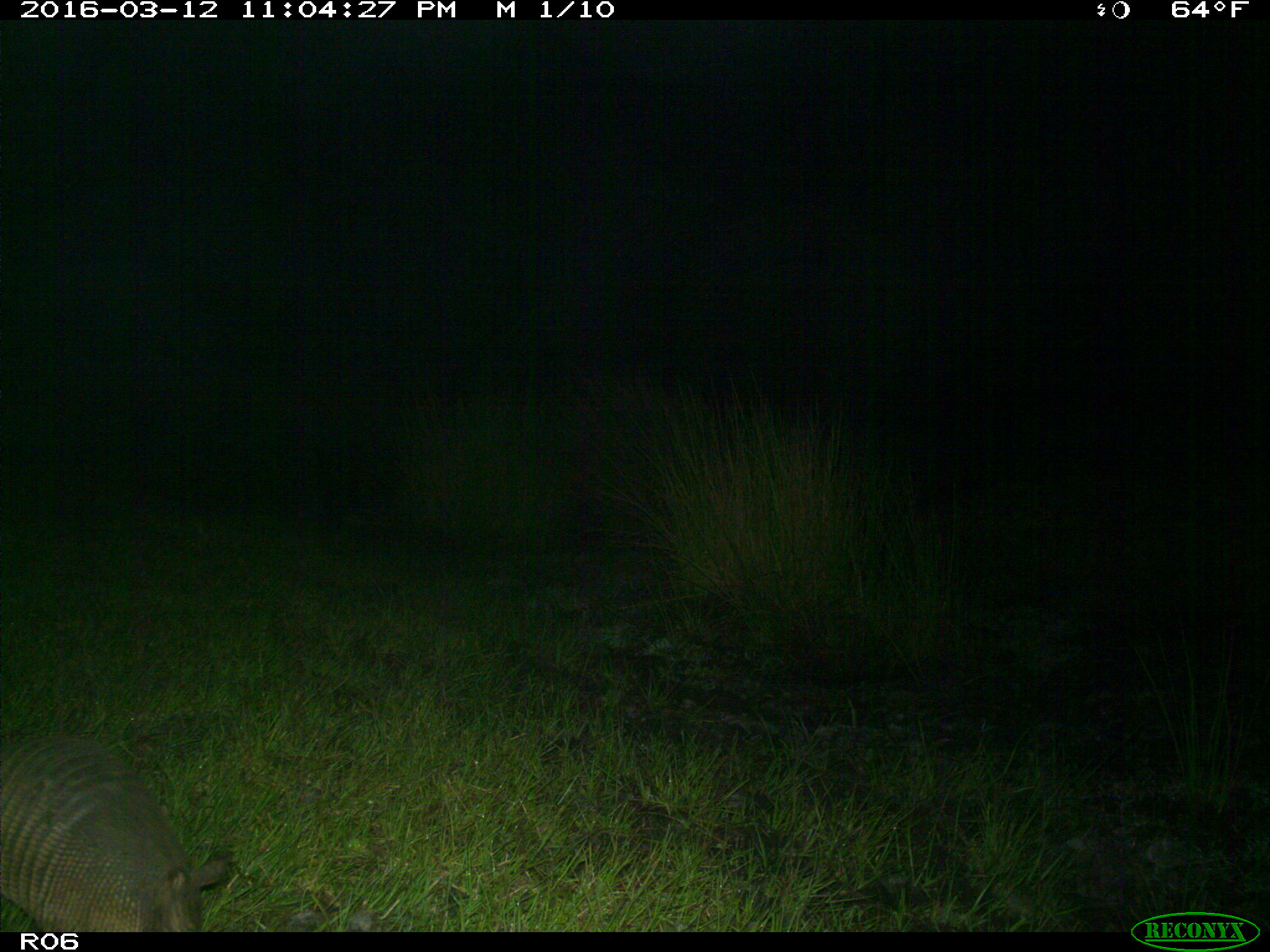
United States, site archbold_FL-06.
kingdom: Animalia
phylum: Chordata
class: Mammalia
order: Cingulata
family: Dasypodidae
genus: Dasypus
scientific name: Dasypus novemcinctus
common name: nine-banded armadillo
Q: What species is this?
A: Dasypus novemcinctus (nine-banded armadillo).